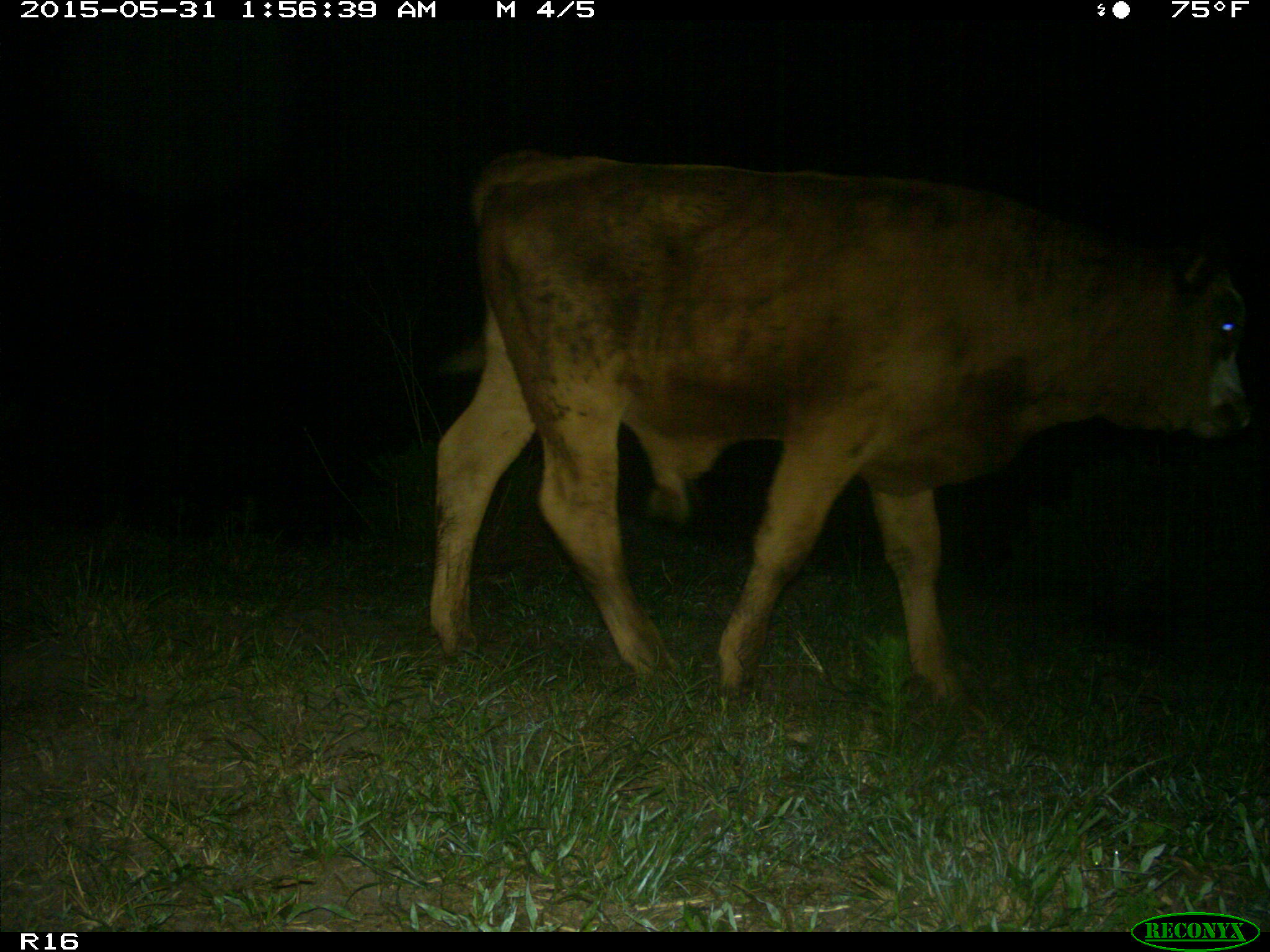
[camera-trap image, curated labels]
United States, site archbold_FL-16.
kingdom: Animalia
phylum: Chordata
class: Mammalia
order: Artiodactyla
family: Bovidae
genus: Bos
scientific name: Bos taurus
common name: domestic cow